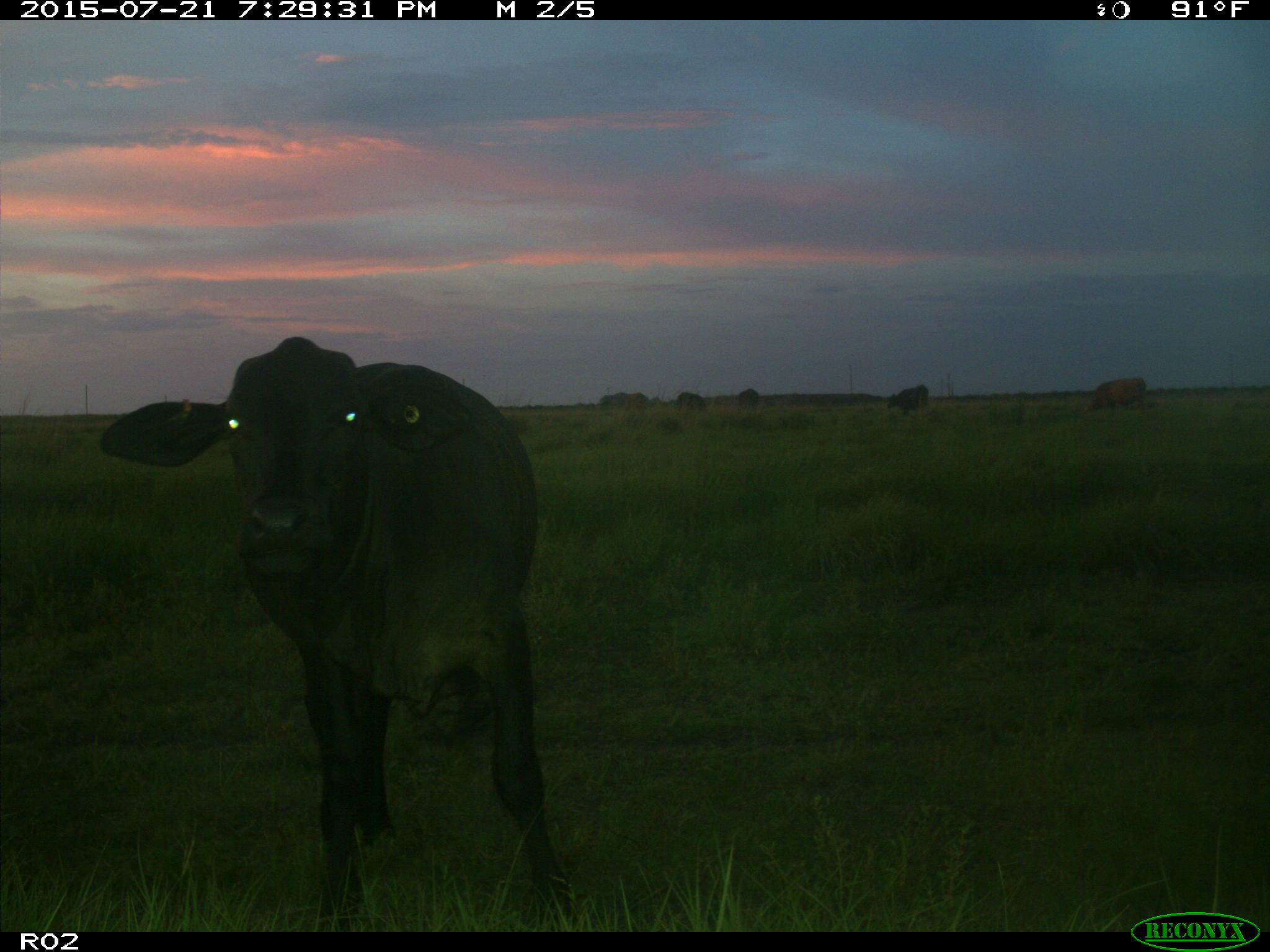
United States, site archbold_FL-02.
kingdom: Animalia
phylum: Chordata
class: Mammalia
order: Artiodactyla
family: Bovidae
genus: Bos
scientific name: Bos taurus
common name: domestic cow